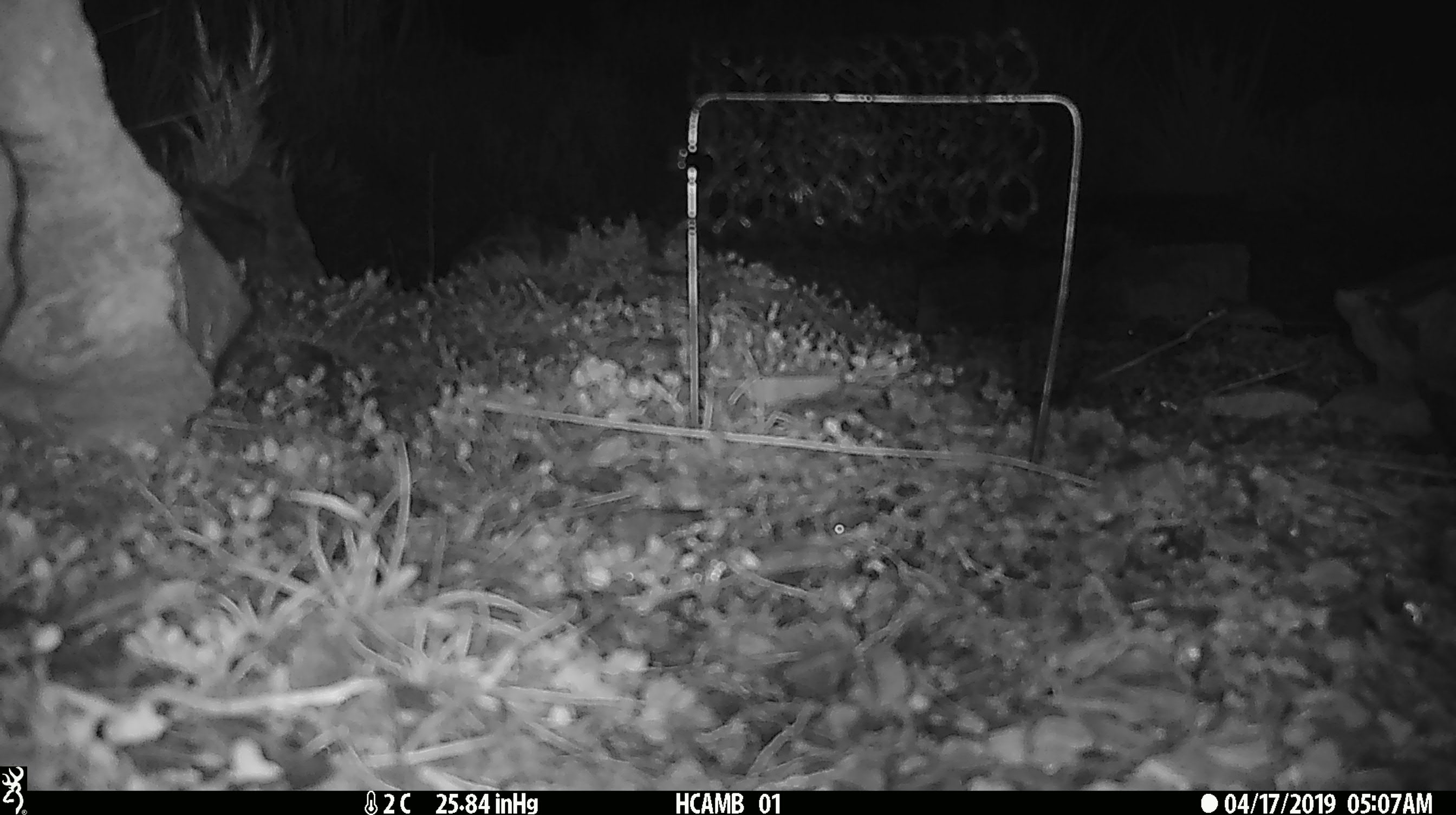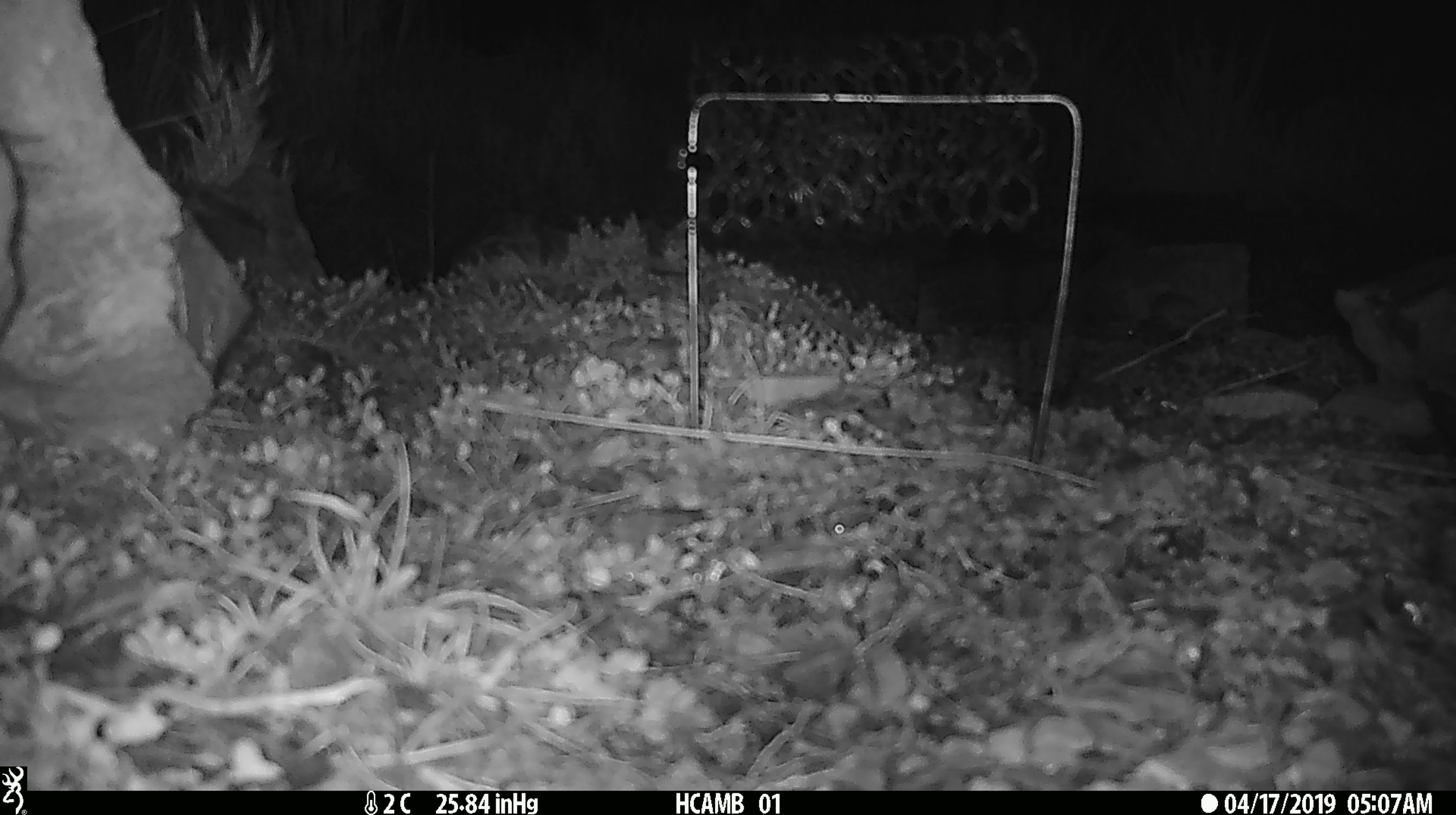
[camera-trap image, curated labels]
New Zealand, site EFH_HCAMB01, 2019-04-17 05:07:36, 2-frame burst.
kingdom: Animalia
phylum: Chordata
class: Mammalia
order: Rodentia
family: Muridae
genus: Mus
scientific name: Mus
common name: mouse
Mouse (Mus).